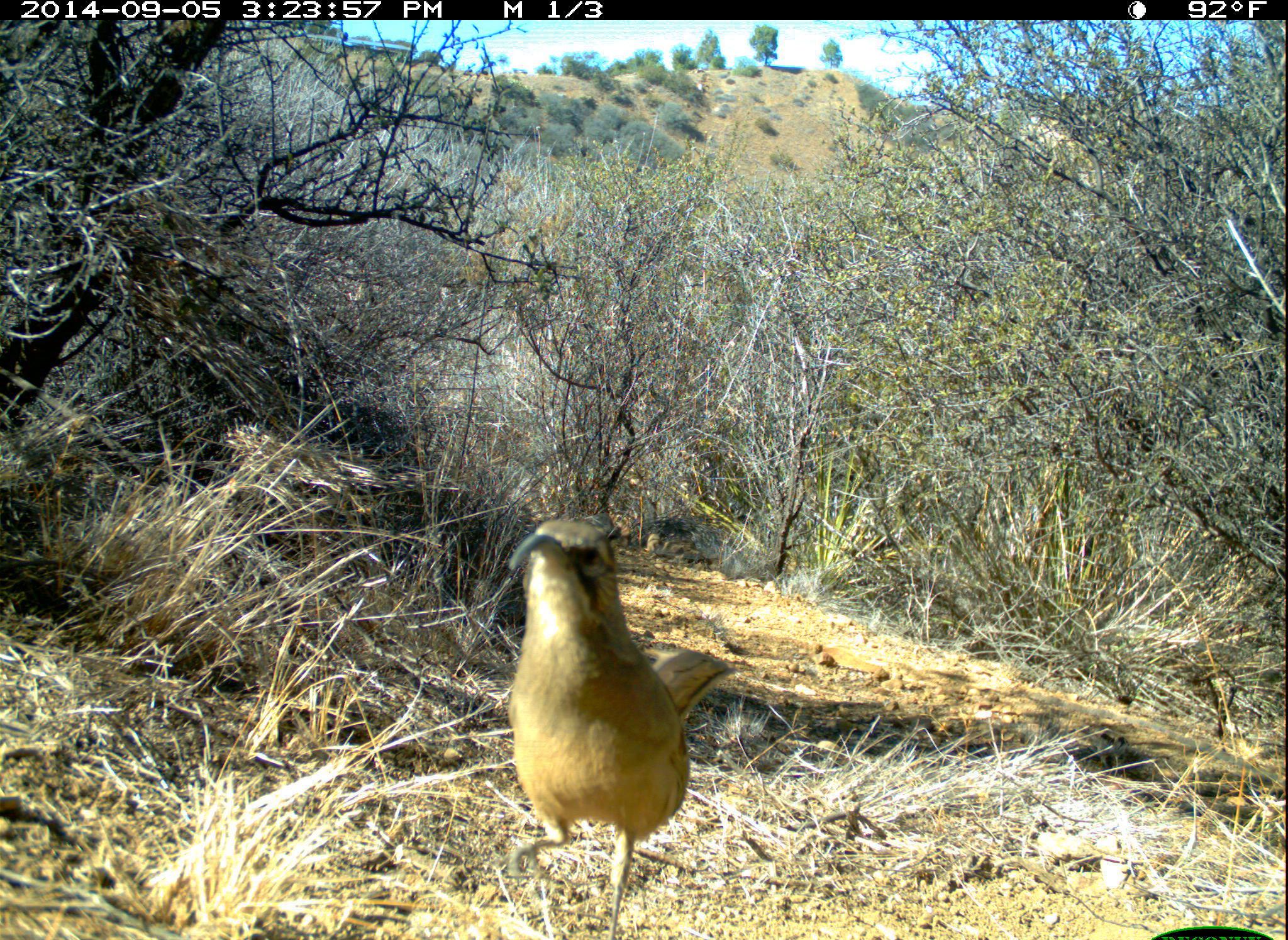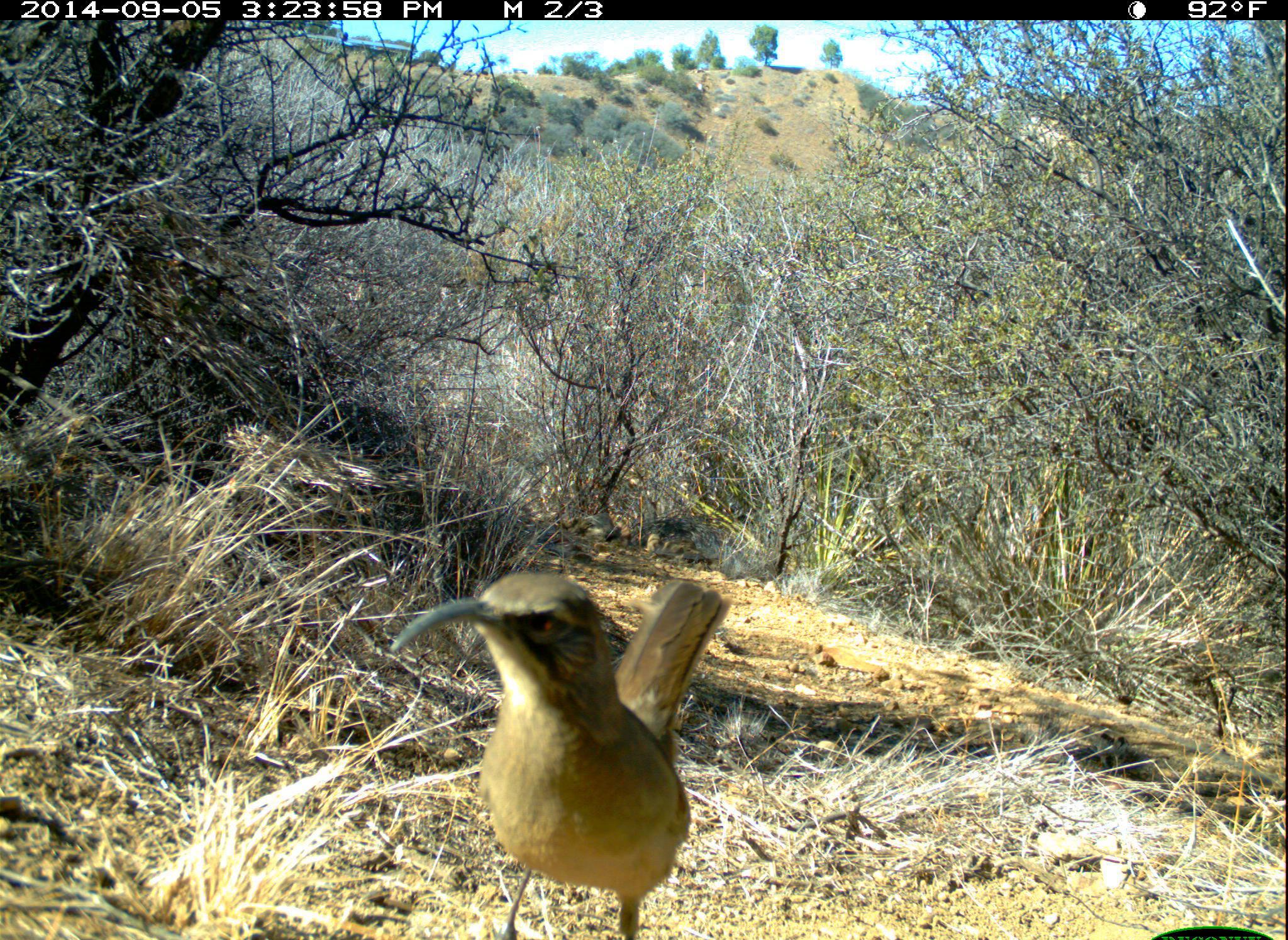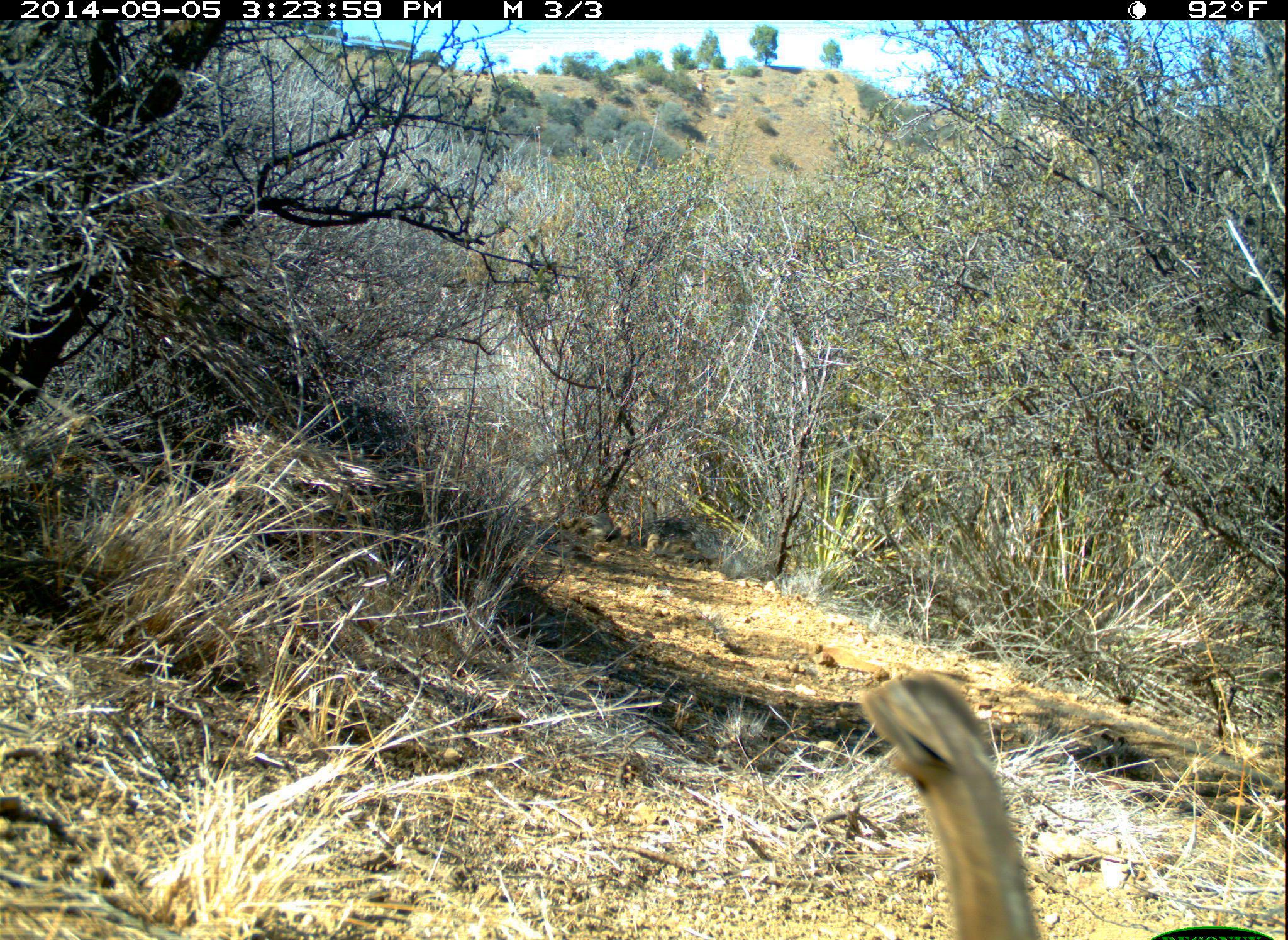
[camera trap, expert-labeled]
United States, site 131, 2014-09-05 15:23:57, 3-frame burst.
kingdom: Animalia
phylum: Chordata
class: Aves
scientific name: Aves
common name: bird